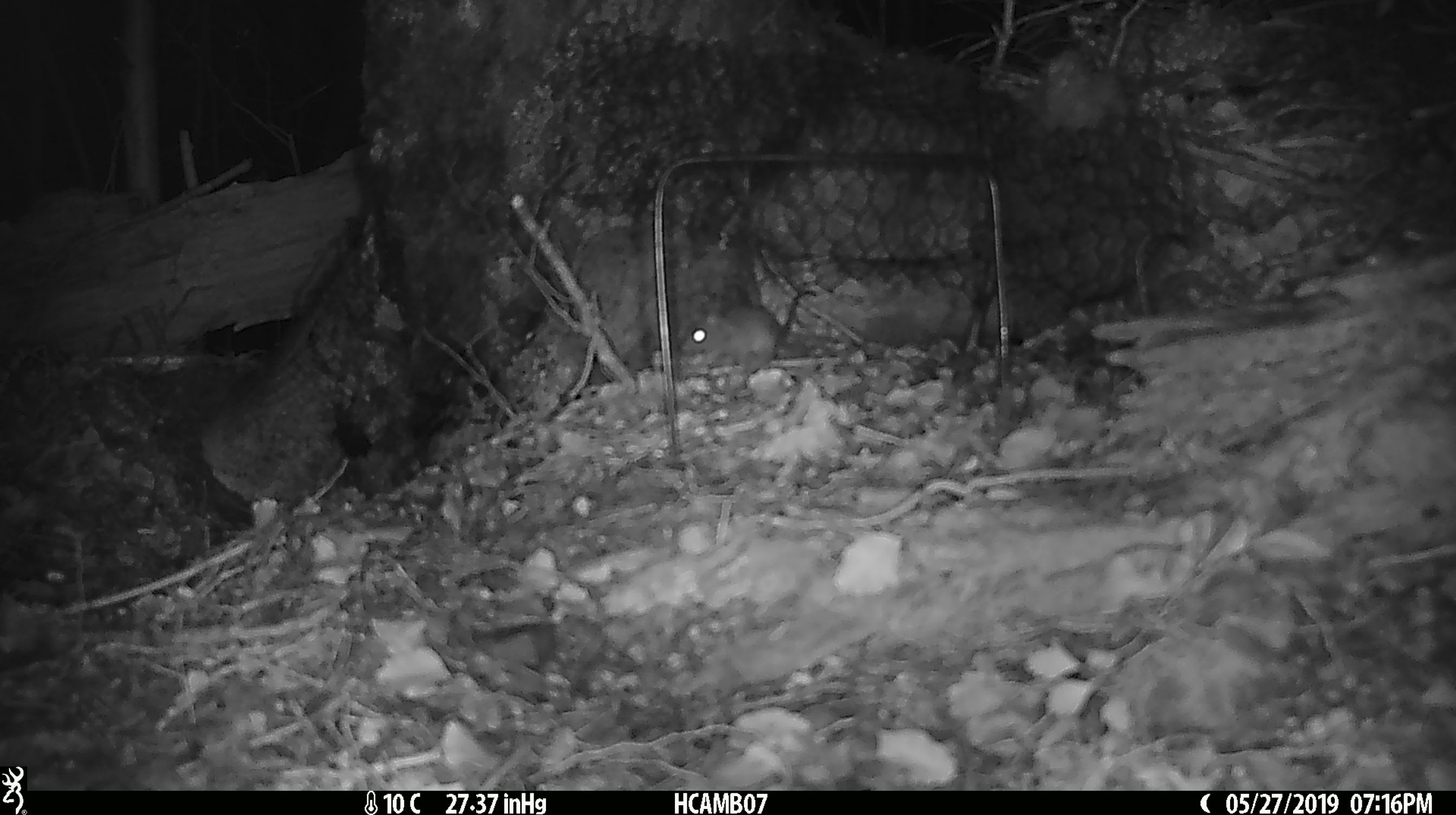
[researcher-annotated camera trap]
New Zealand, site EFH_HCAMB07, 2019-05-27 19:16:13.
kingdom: Animalia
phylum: Chordata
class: Mammalia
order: Rodentia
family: Muridae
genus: Mus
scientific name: Mus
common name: mouse